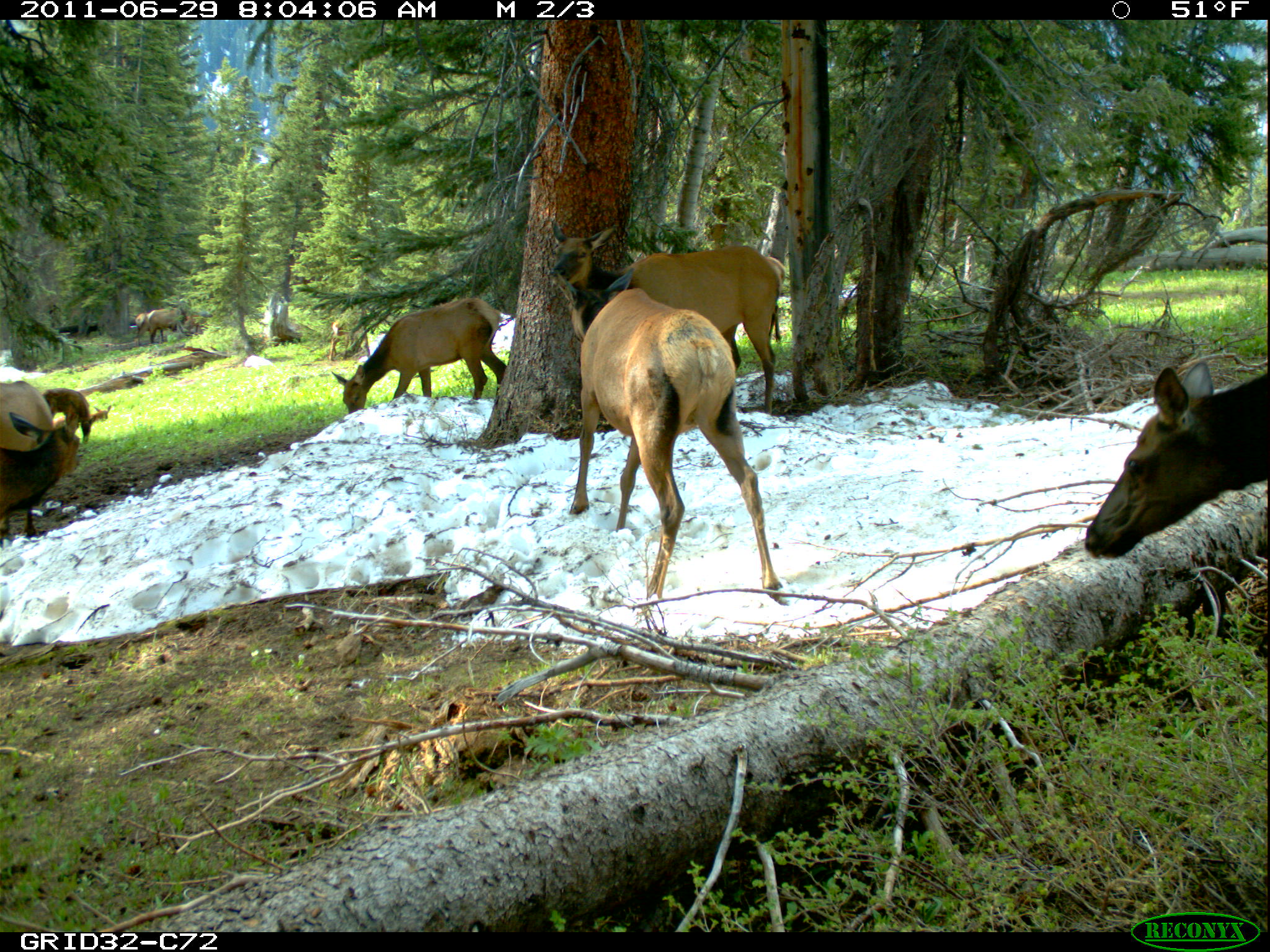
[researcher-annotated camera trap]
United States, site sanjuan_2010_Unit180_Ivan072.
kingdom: Animalia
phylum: Chordata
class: Mammalia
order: Artiodactyla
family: Cervidae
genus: Cervus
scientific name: Cervus elaphus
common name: red deer